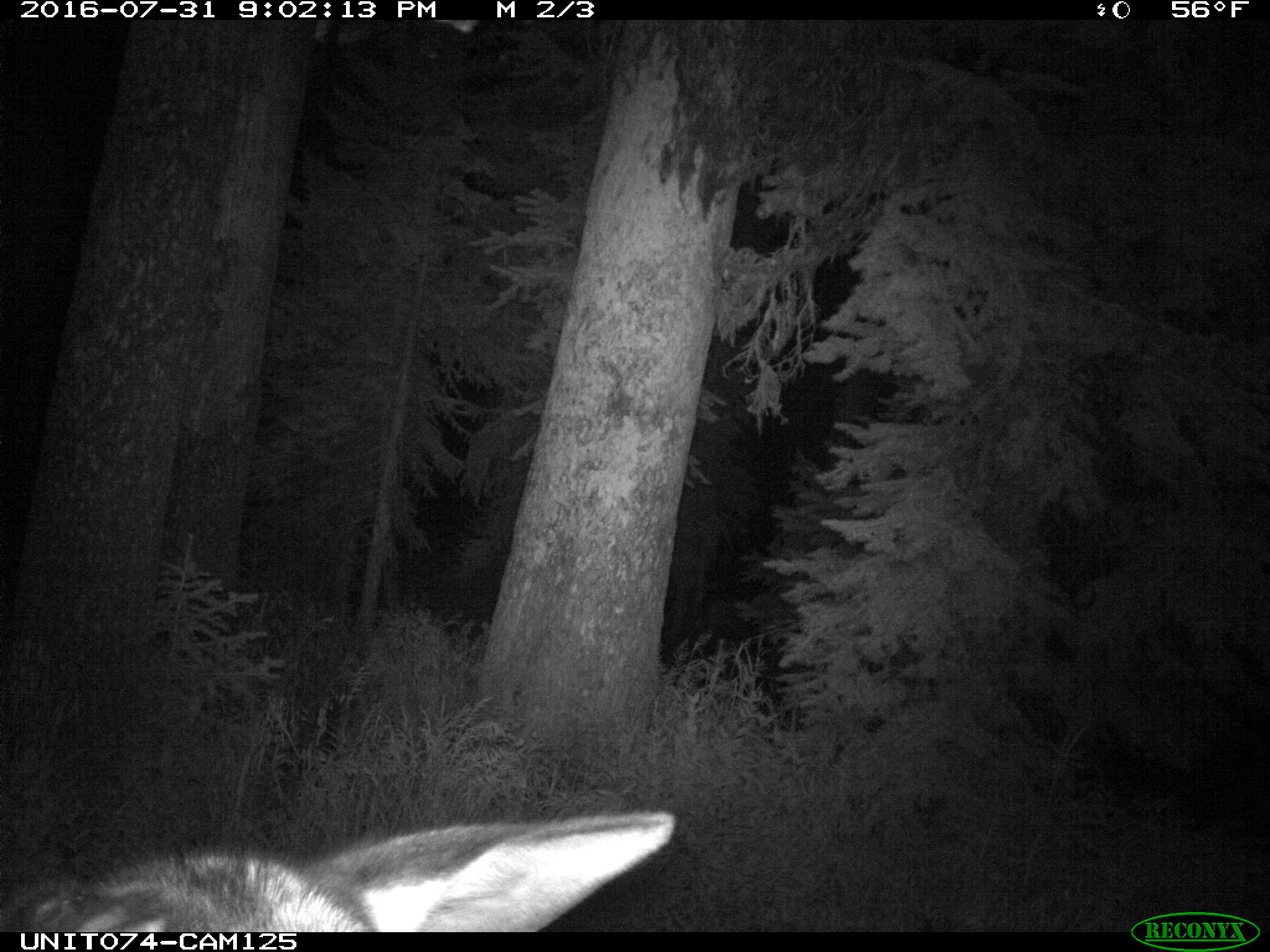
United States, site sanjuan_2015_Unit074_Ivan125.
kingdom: Animalia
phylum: Chordata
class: Mammalia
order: Artiodactyla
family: Cervidae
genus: Cervus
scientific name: Cervus elaphus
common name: red deer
Cervus elaphus (red deer).